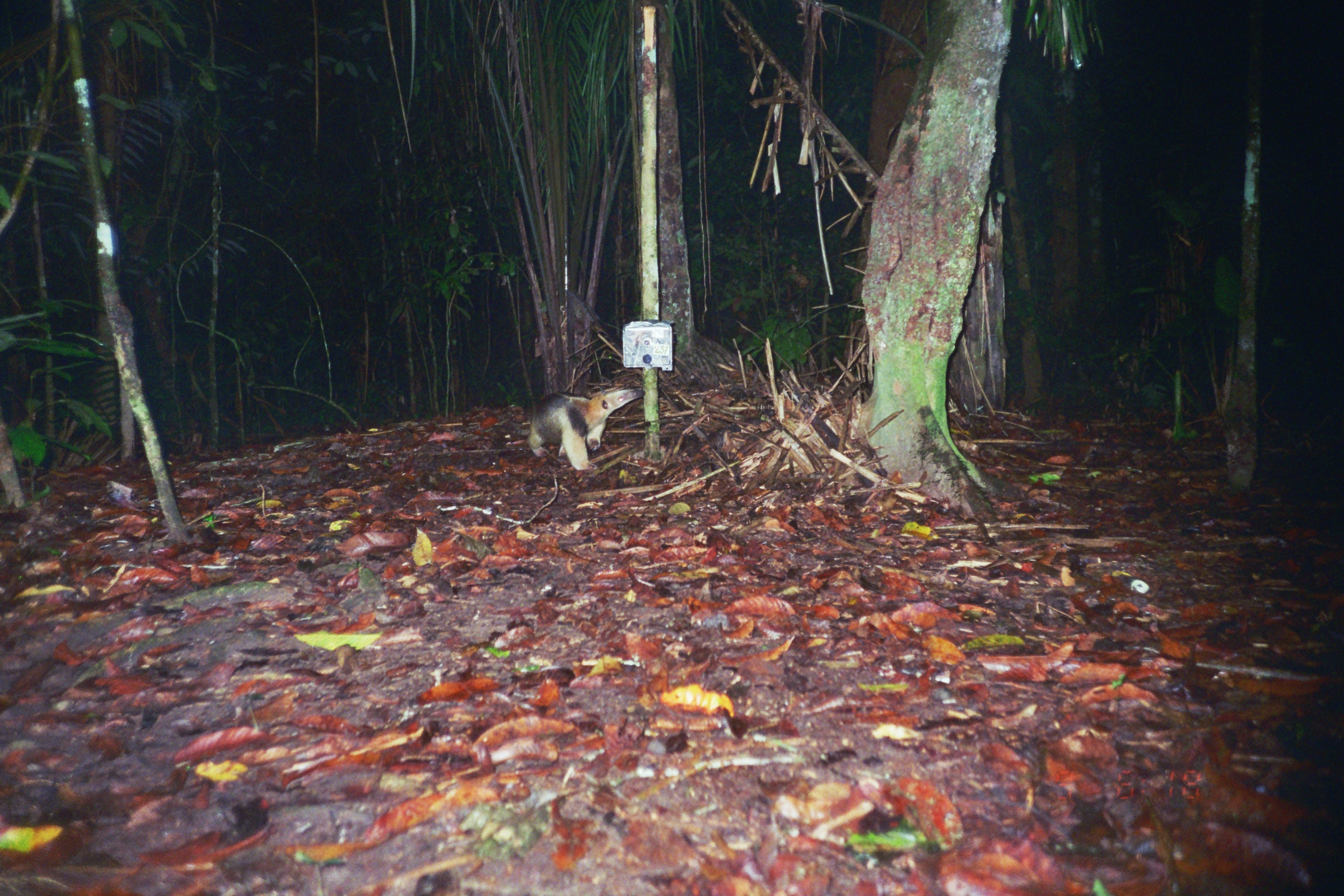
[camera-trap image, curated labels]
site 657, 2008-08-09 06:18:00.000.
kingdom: Animalia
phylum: Chordata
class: Mammalia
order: Pilosa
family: Myrmecophagidae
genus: Tamandua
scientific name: Tamandua tetradactyla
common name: southern tamandua